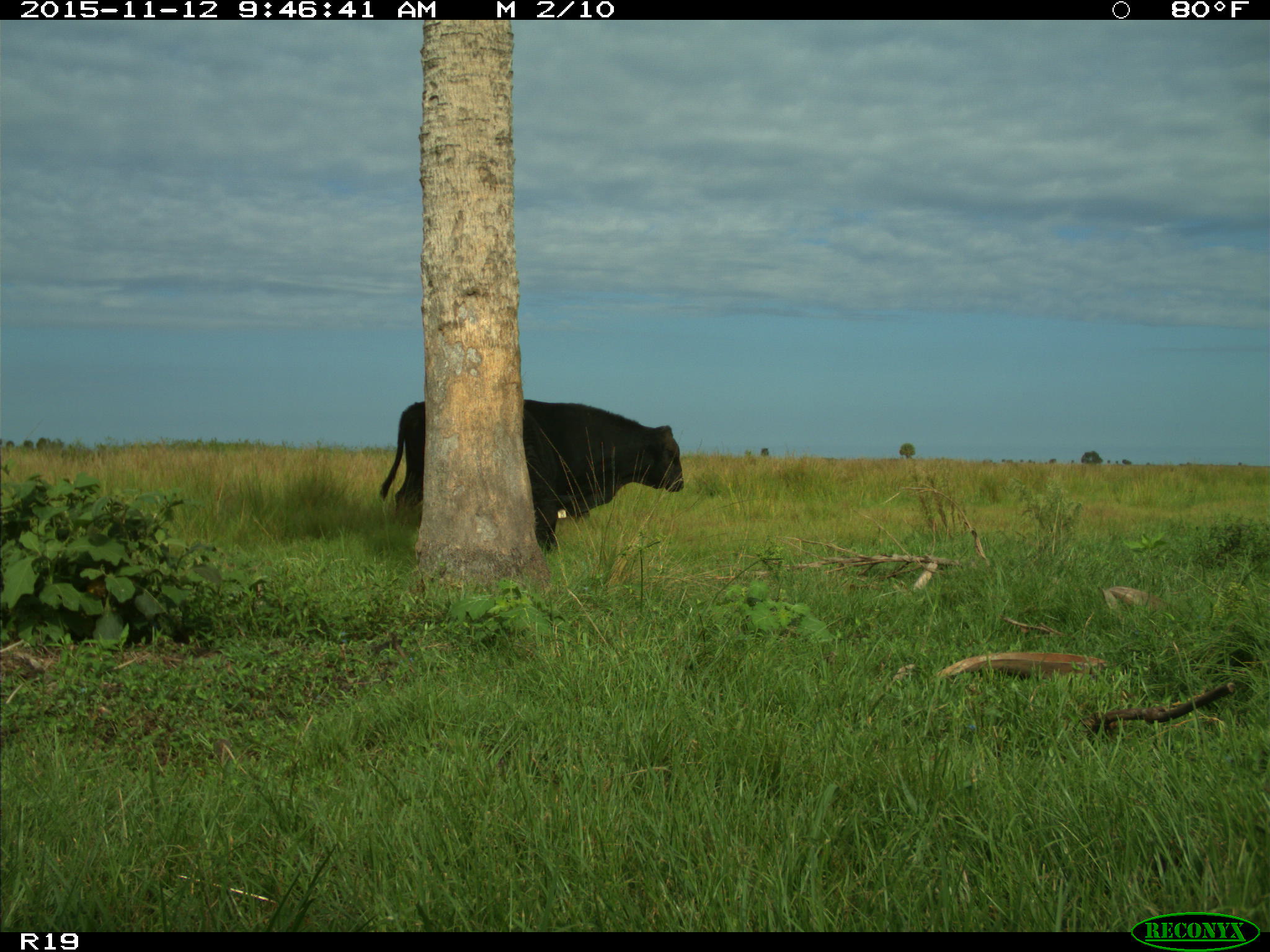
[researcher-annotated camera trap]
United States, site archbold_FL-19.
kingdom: Animalia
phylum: Chordata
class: Mammalia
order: Artiodactyla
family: Bovidae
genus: Bos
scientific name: Bos taurus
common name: domestic cow